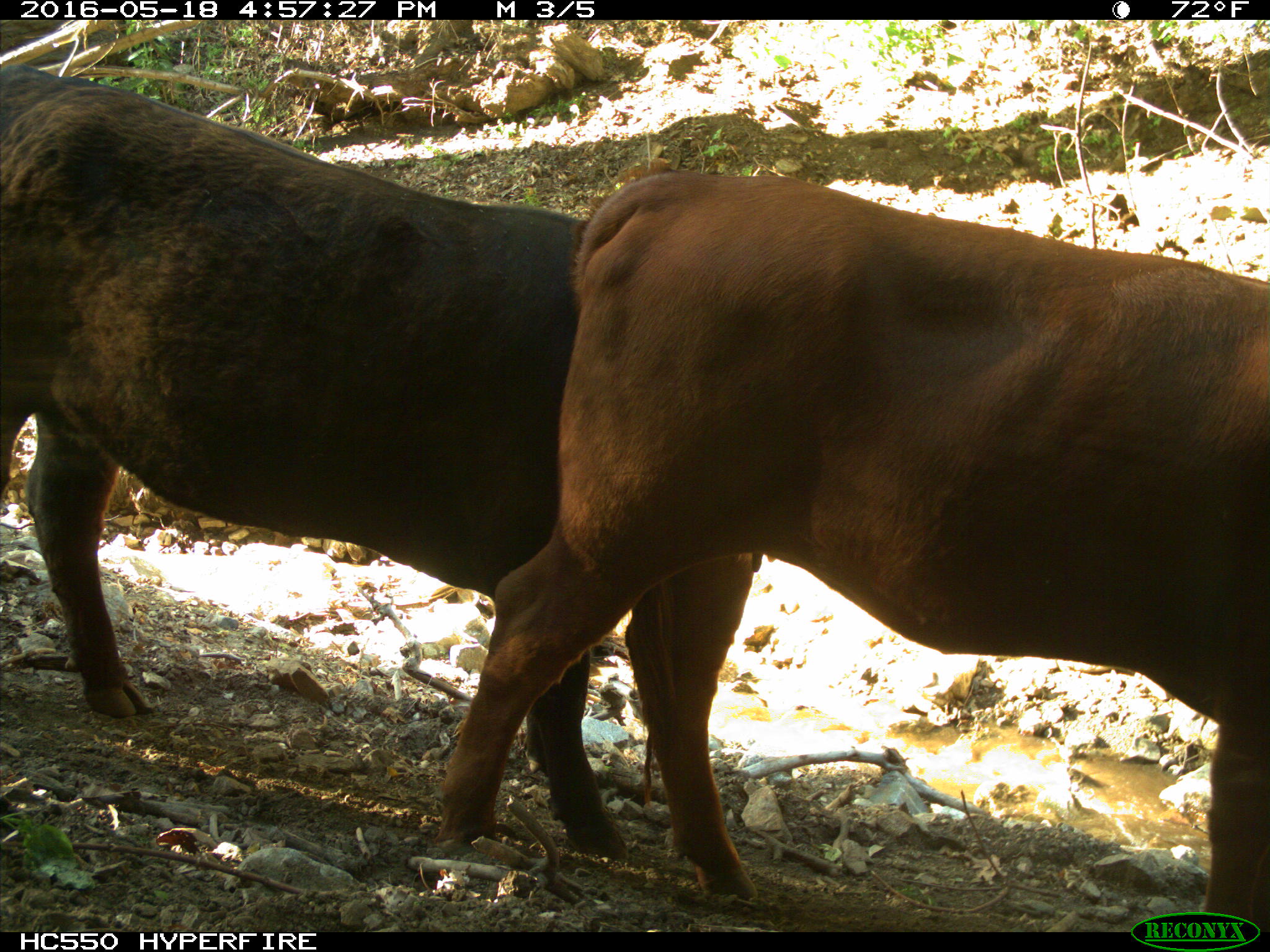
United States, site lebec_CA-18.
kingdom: Animalia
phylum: Chordata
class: Mammalia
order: Artiodactyla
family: Bovidae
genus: Bos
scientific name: Bos taurus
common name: domestic cow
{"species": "Bos taurus (domestic cow)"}